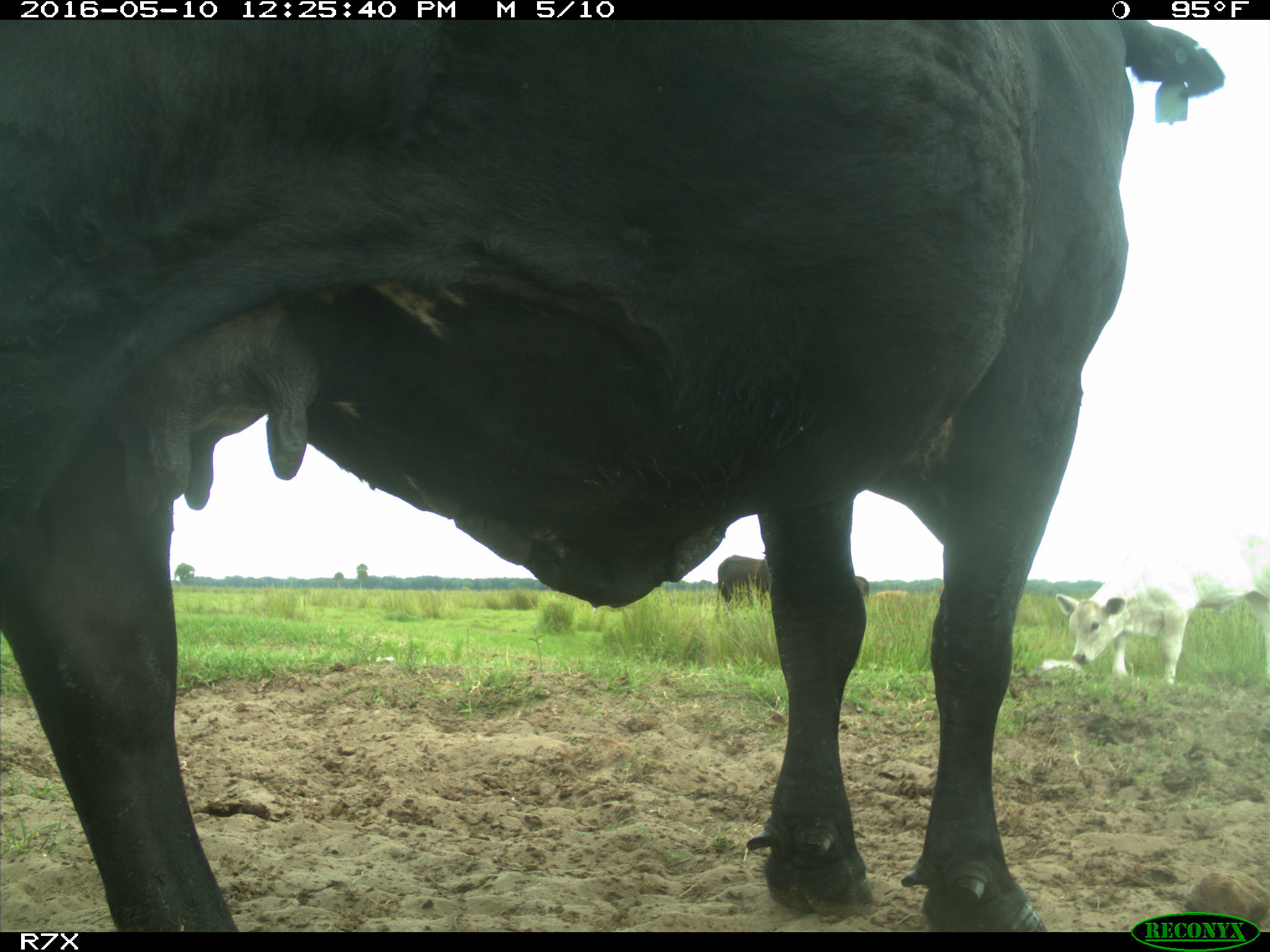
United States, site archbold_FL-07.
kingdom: Animalia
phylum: Chordata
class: Mammalia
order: Artiodactyla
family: Bovidae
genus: Bos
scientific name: Bos taurus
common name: domestic cow